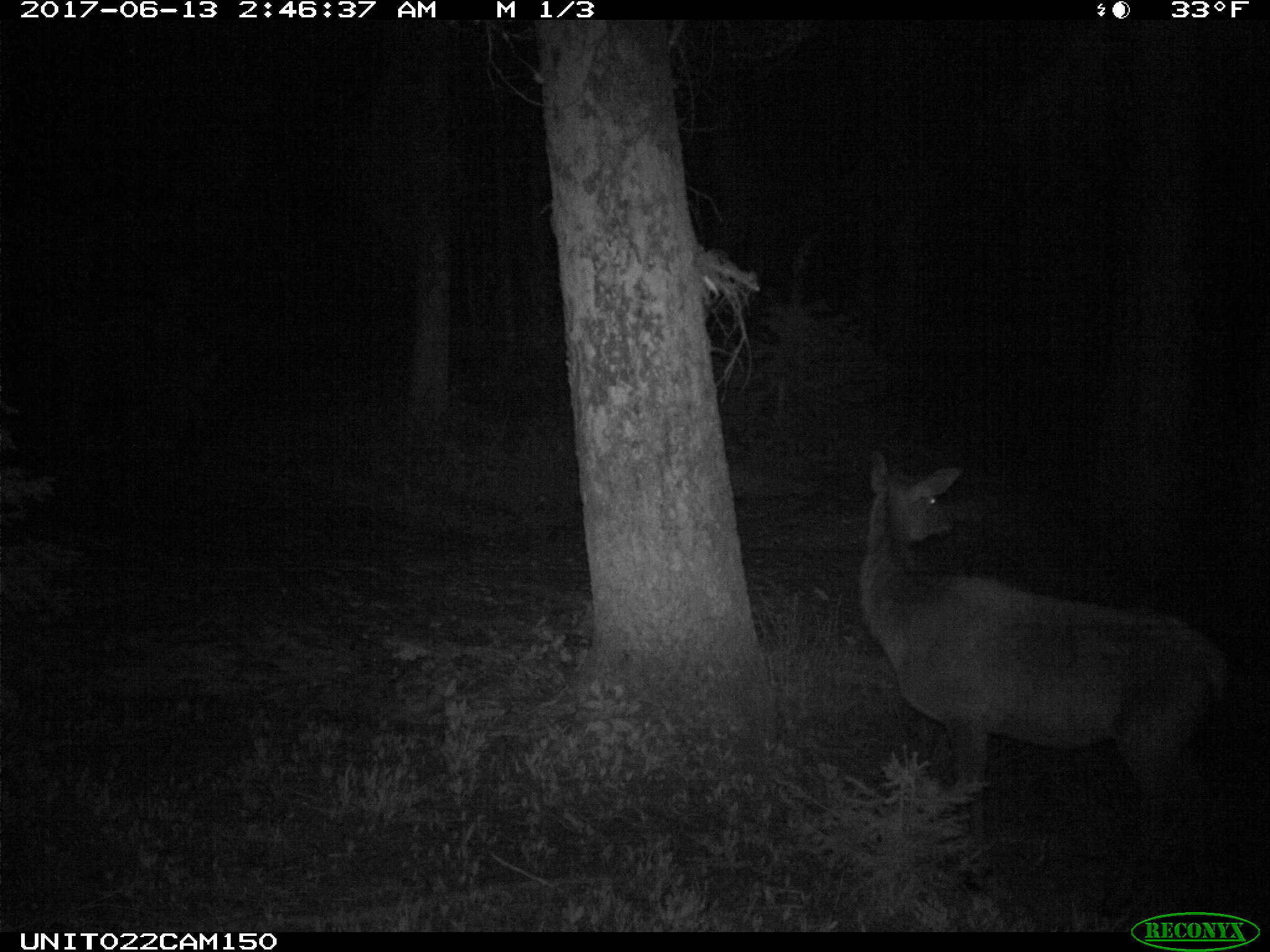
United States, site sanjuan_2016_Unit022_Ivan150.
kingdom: Animalia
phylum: Chordata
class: Mammalia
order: Artiodactyla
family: Cervidae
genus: Cervus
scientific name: Cervus elaphus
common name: red deer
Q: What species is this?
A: Cervus elaphus (red deer).